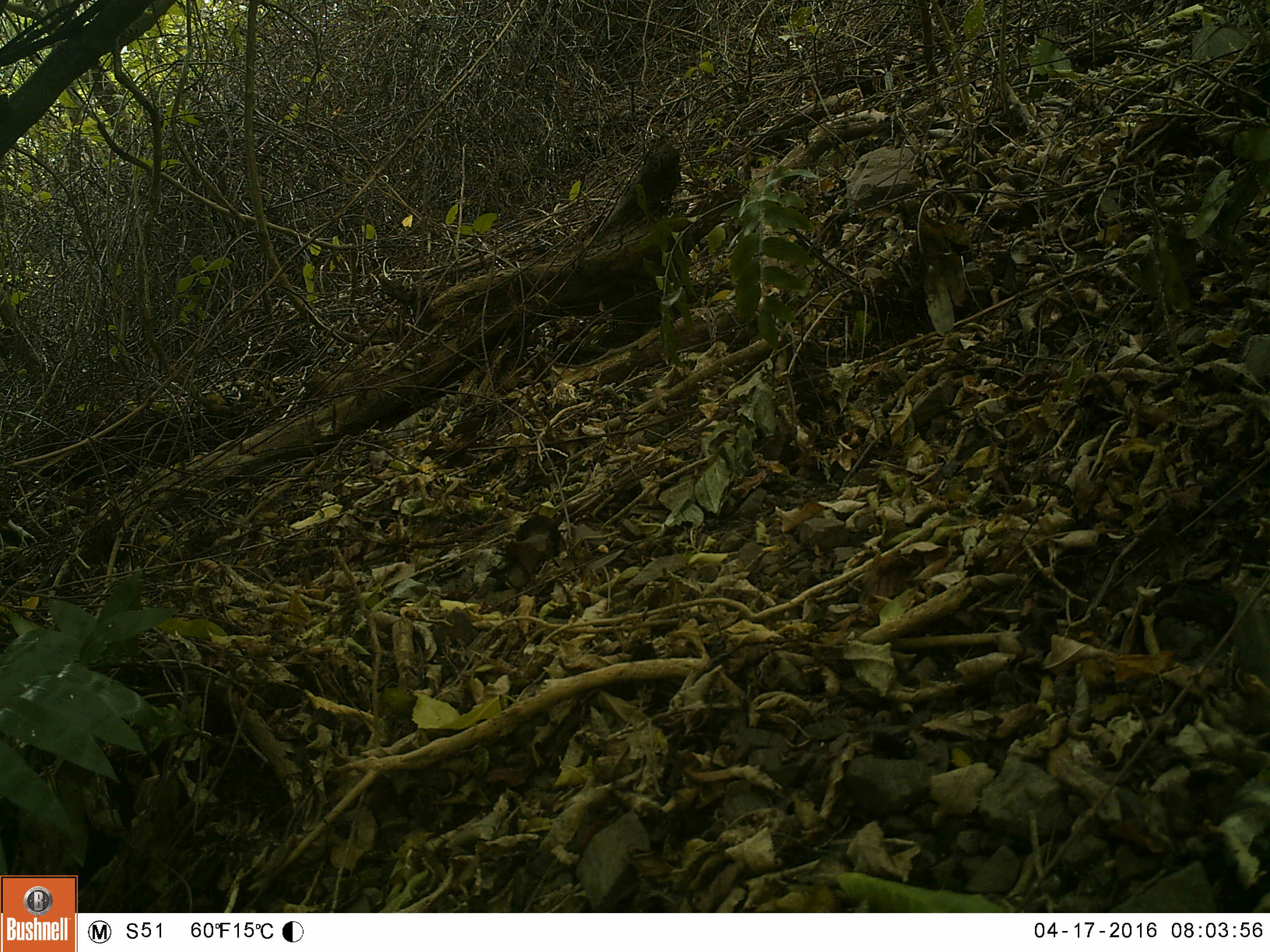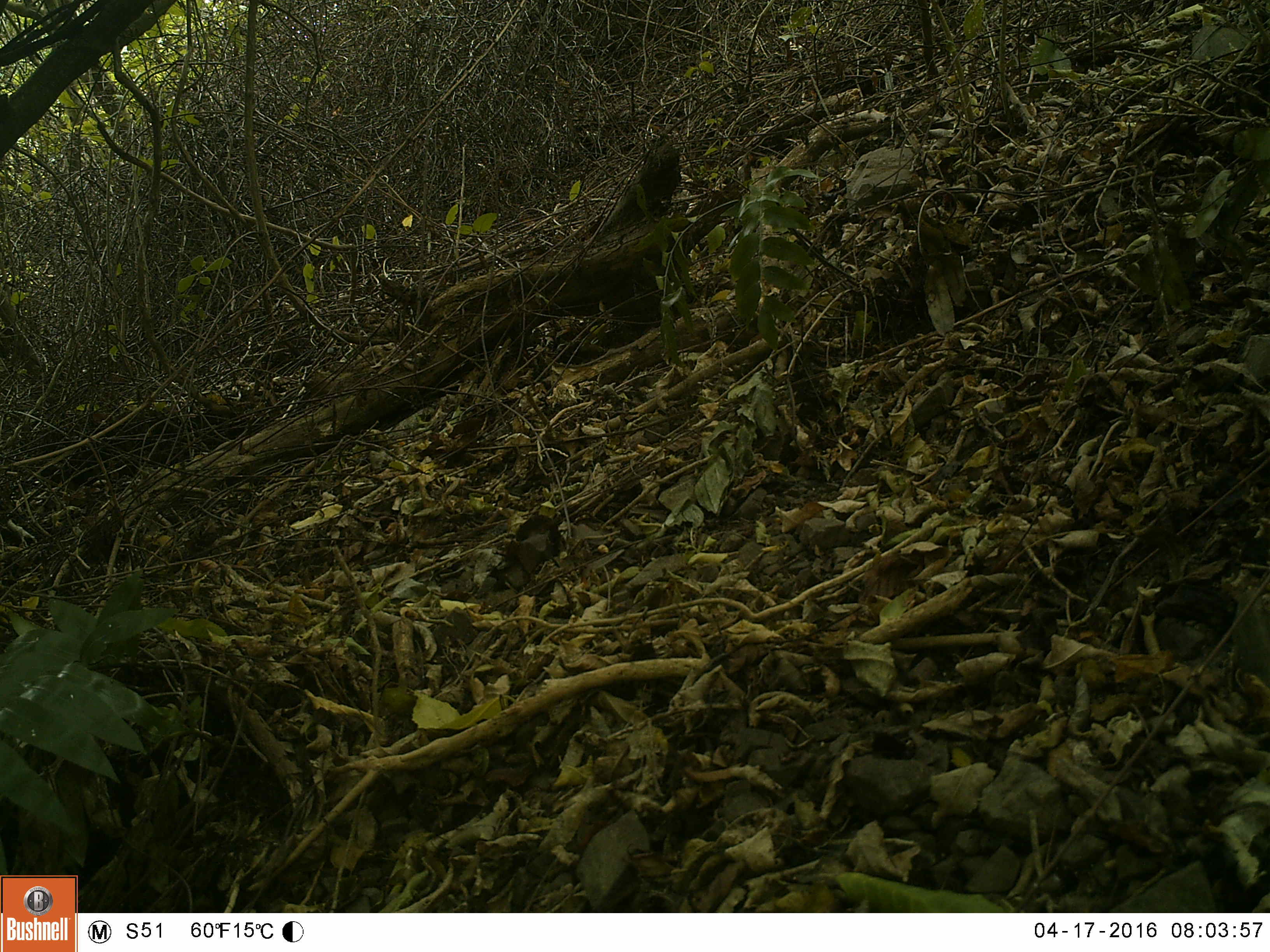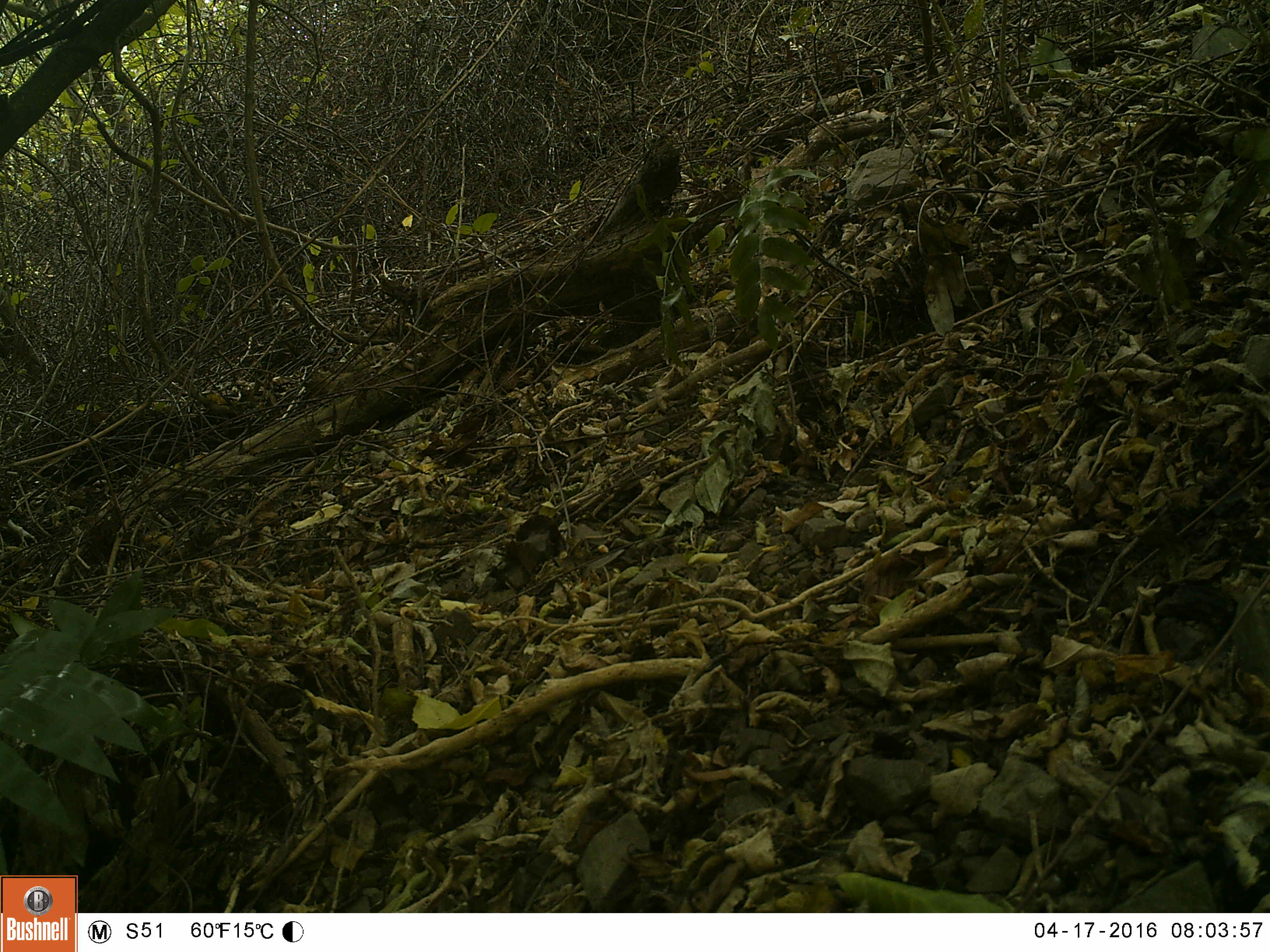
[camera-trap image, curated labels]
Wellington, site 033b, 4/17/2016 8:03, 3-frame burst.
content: unidentified animal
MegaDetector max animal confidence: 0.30